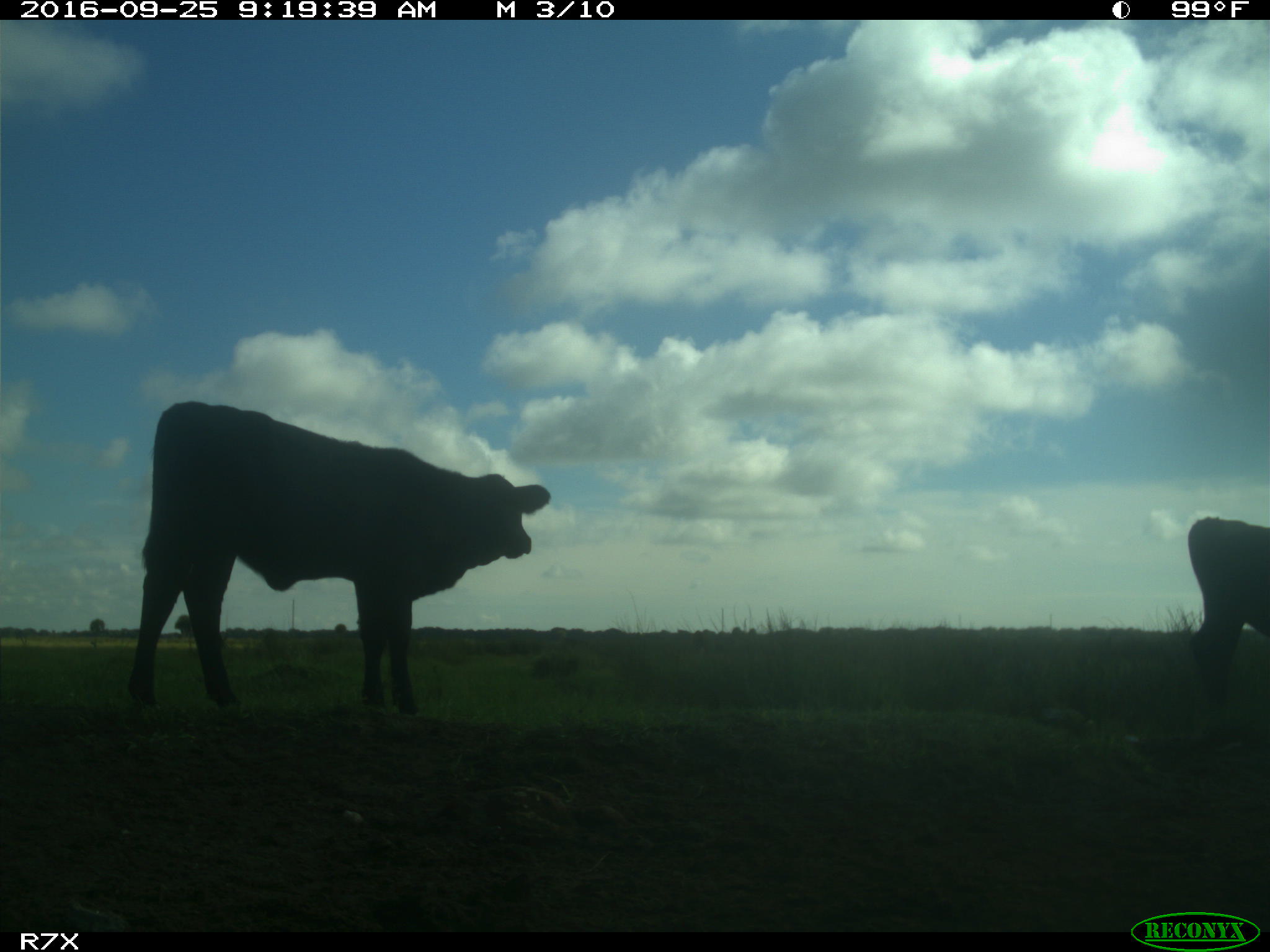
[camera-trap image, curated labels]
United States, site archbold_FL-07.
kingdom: Animalia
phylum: Chordata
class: Mammalia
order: Artiodactyla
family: Bovidae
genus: Bos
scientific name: Bos taurus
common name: domestic cow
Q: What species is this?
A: Bos taurus (domestic cow).